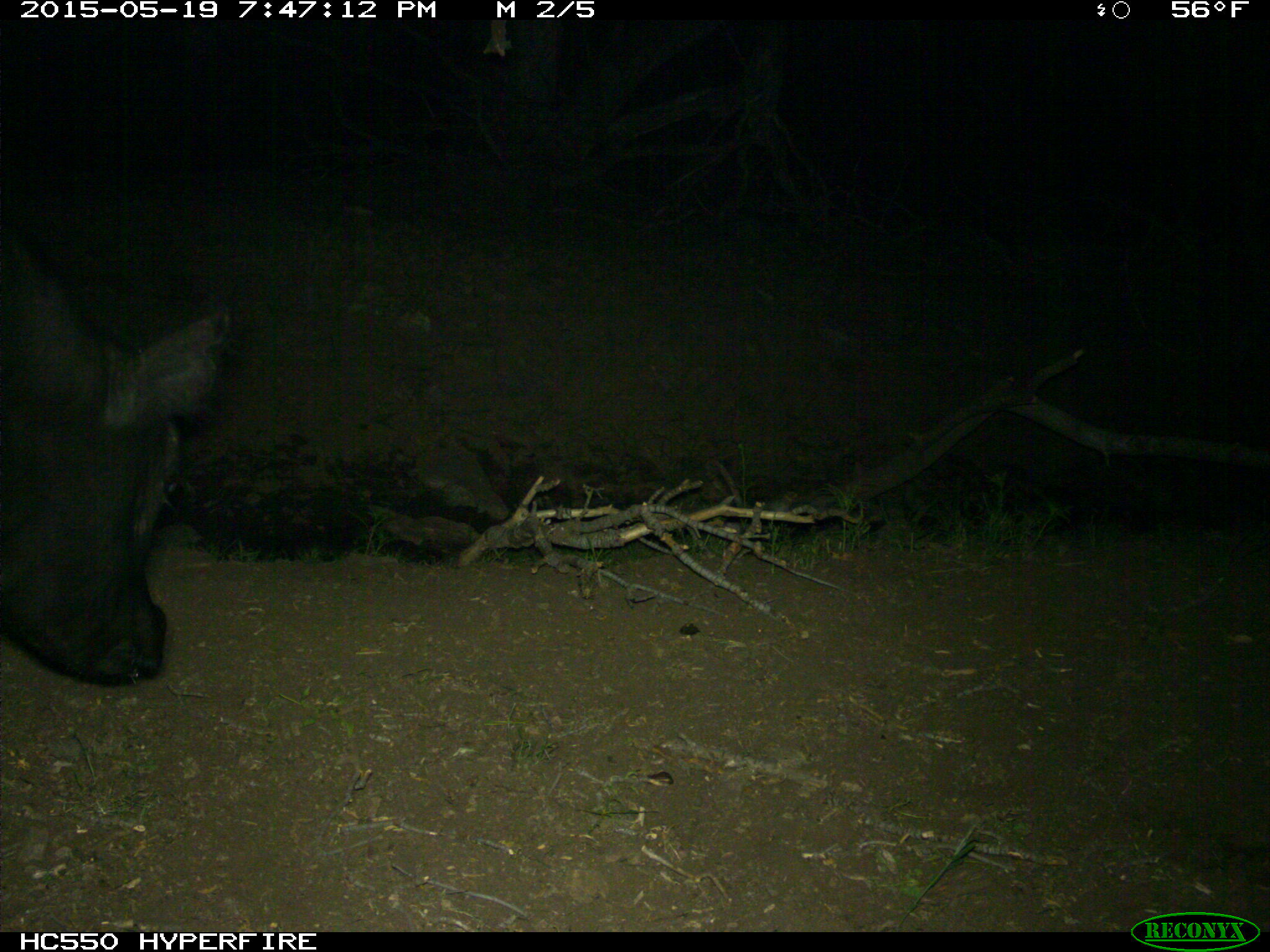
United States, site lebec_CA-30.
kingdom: Animalia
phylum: Chordata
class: Mammalia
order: Artiodactyla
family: Bovidae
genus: Bos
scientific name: Bos taurus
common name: domestic cow